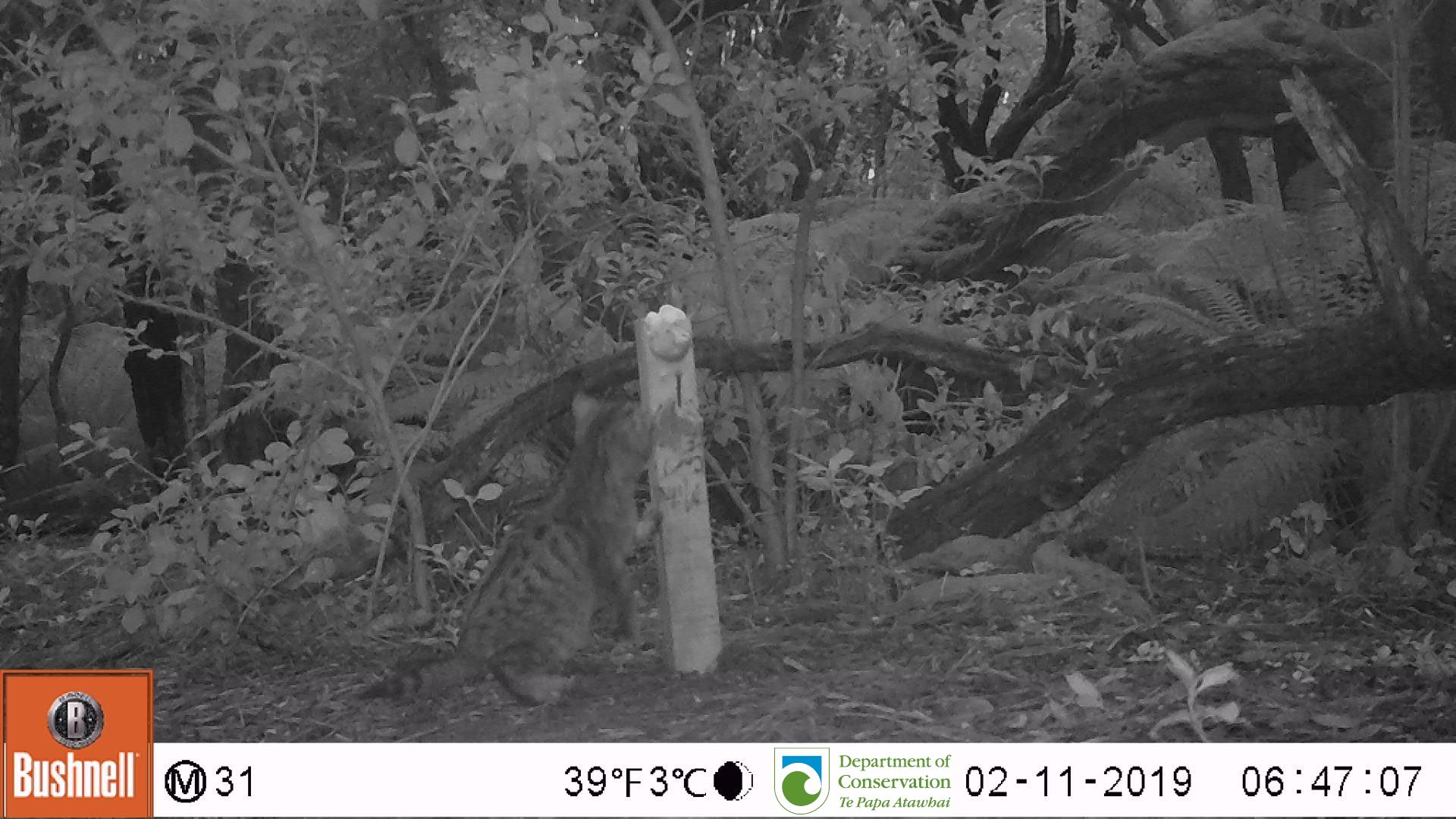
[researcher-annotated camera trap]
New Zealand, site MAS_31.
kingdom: Animalia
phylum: Chordata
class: Mammalia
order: Carnivora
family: Felidae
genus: Felis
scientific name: Felis catus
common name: domestic cat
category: cat